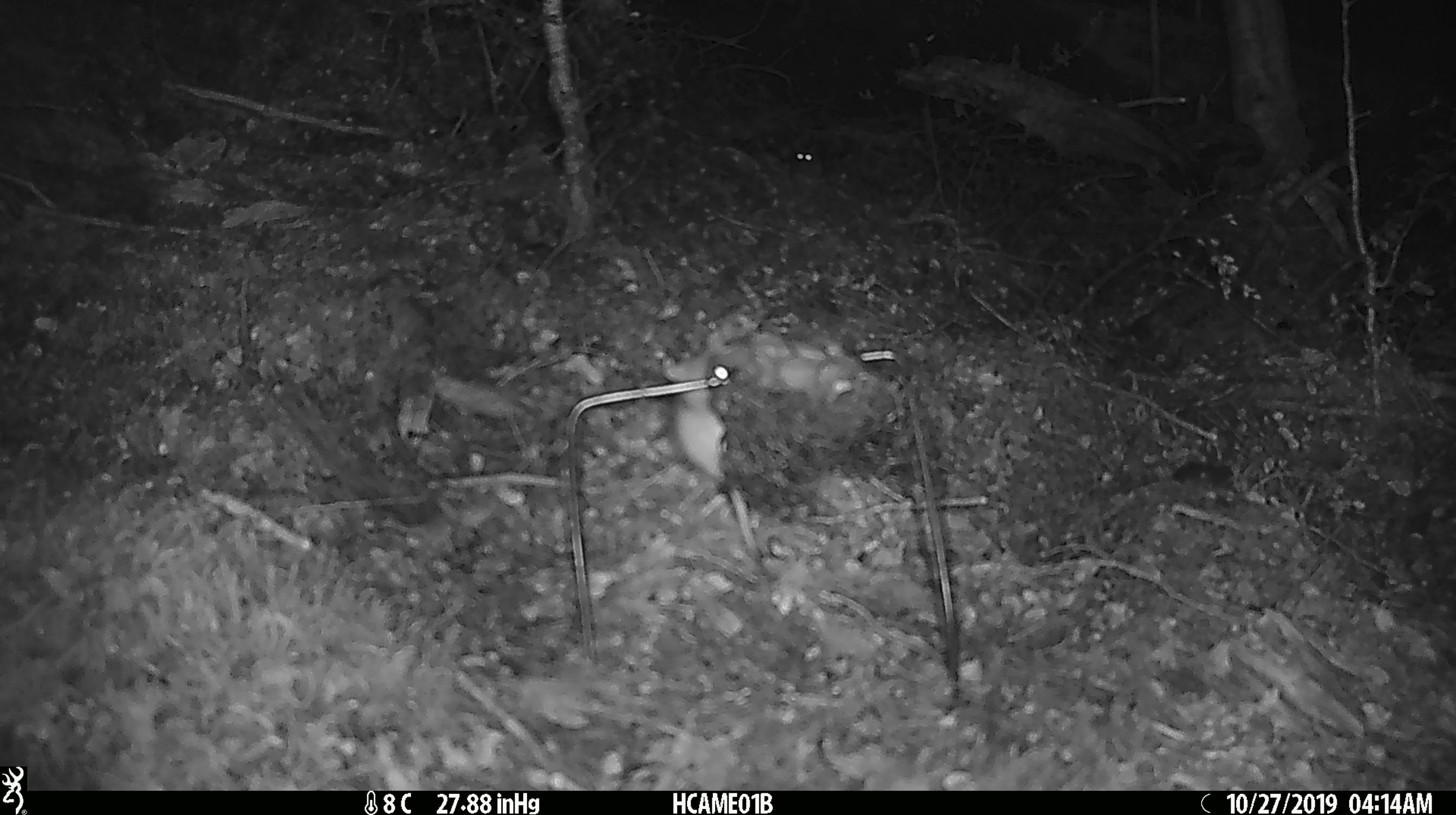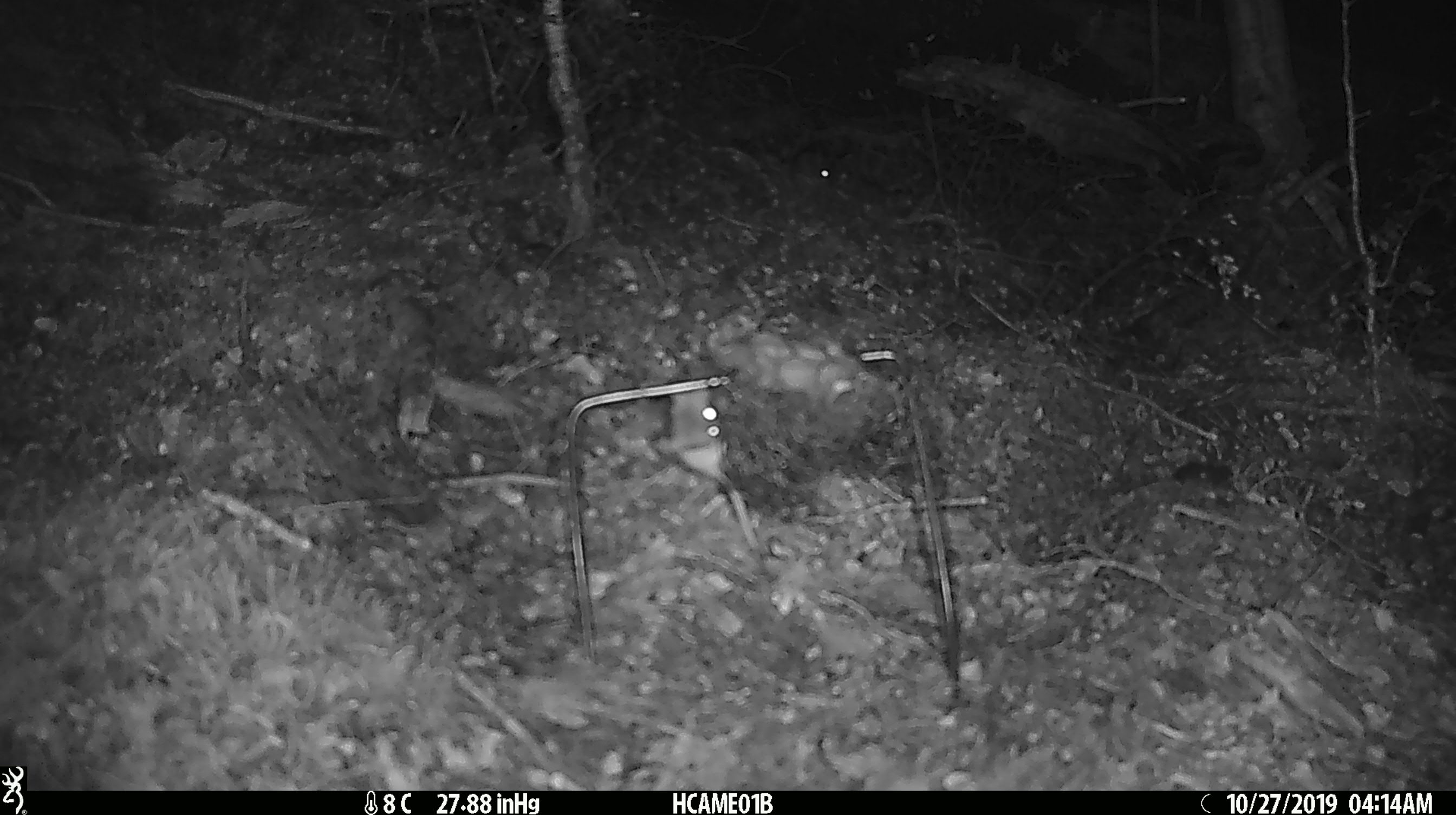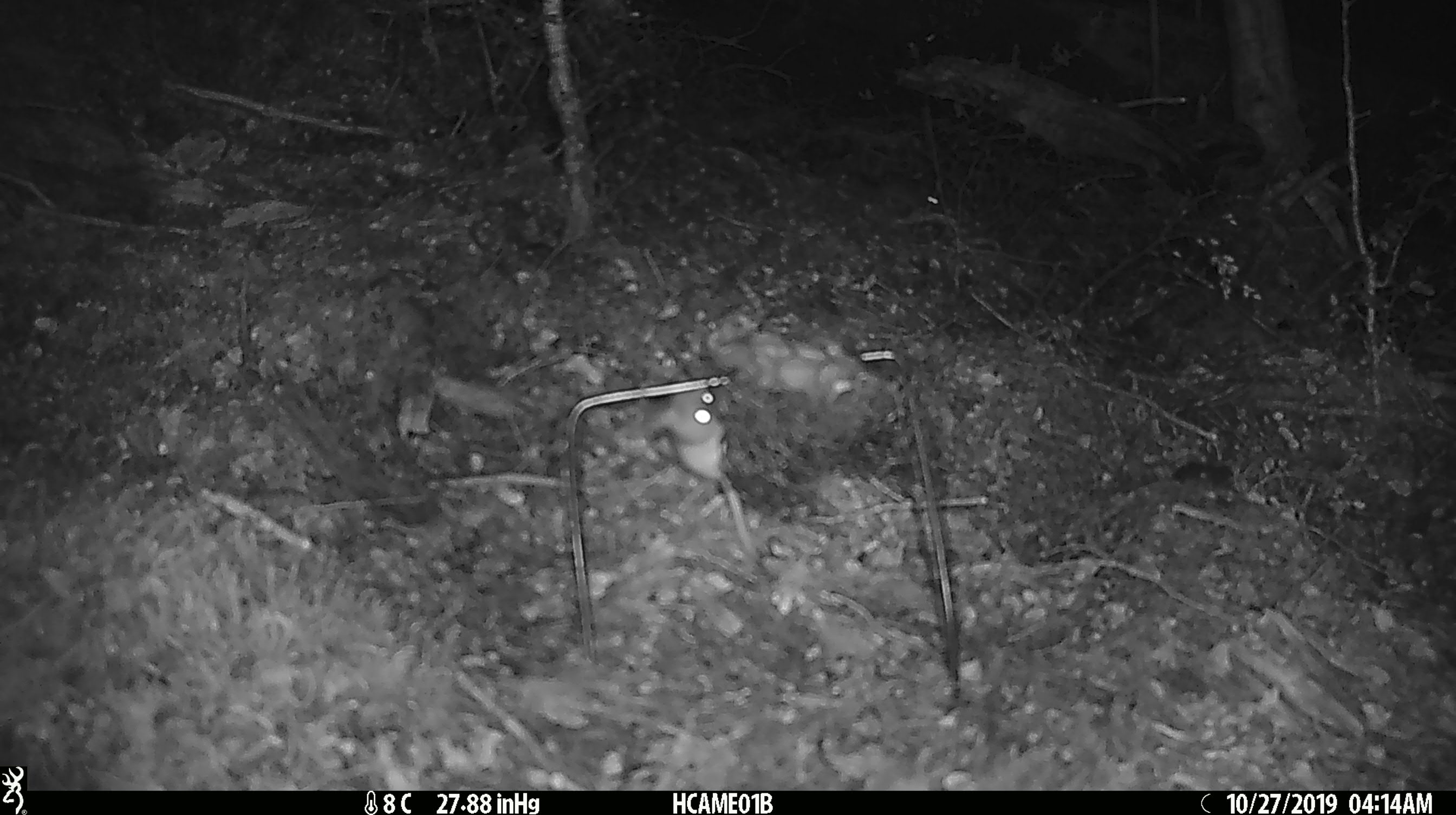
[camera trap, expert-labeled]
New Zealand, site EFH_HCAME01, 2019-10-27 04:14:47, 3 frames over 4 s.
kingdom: Animalia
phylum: Chordata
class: Mammalia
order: Rodentia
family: Muridae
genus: Mus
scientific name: Mus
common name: mouse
Mouse (Mus).